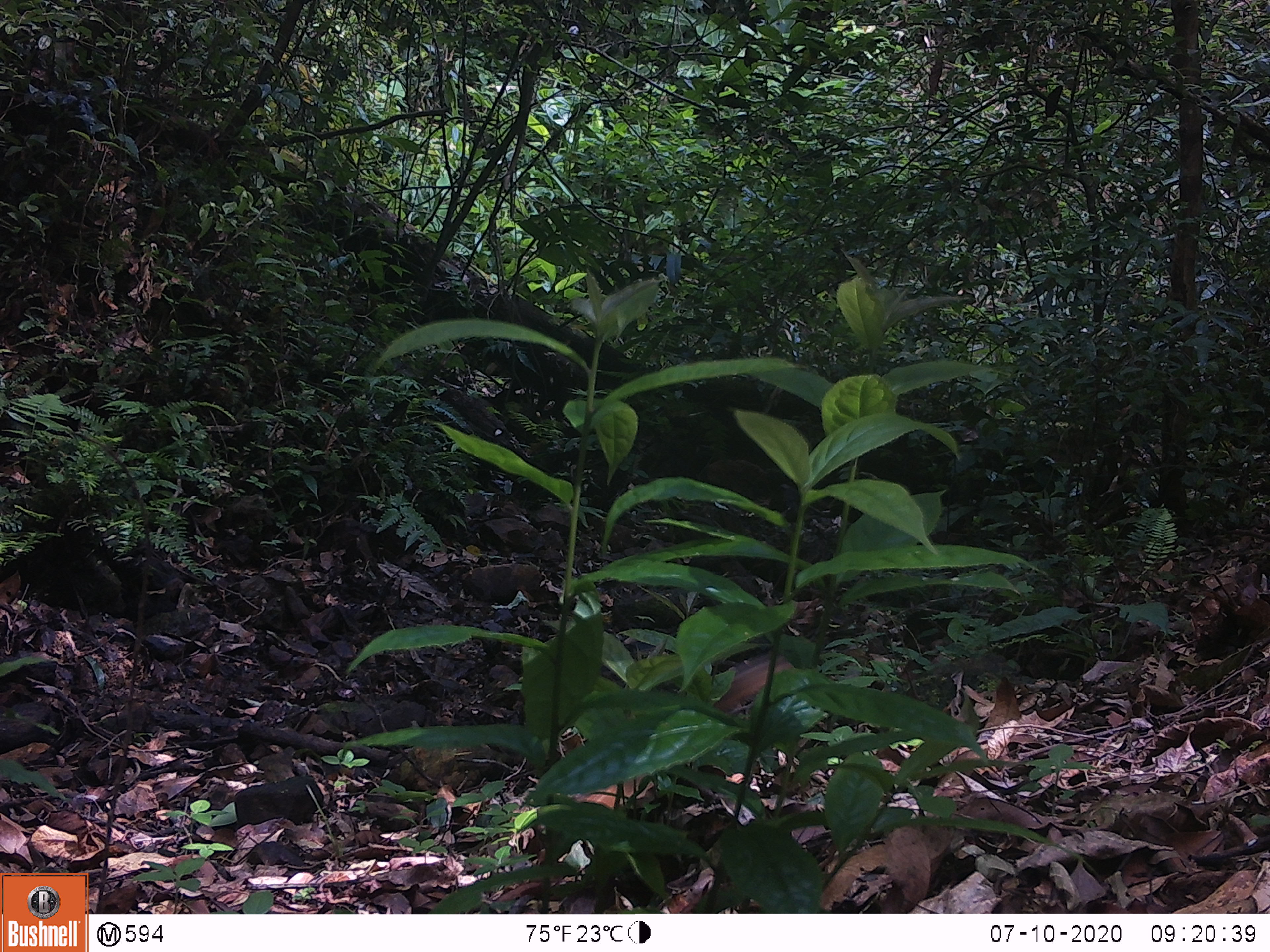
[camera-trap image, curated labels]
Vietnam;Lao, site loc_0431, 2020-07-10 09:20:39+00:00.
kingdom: Animalia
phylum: Chordata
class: Mammalia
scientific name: Mammalia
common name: mammal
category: unidentified small mammal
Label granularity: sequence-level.